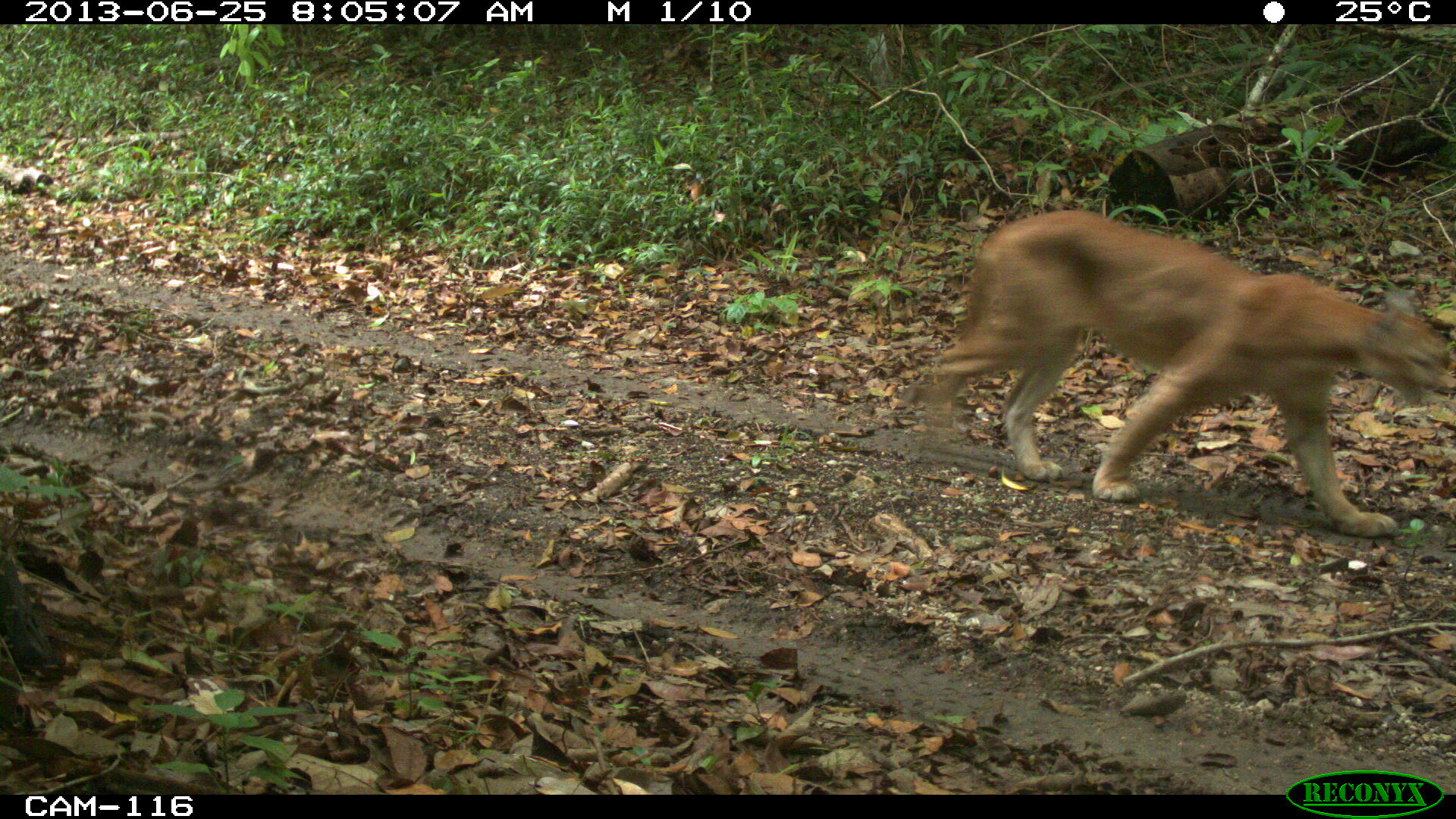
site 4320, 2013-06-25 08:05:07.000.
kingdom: Animalia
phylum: Chordata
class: Mammalia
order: Carnivora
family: Felidae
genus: Puma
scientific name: Puma concolor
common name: mountain lion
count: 1